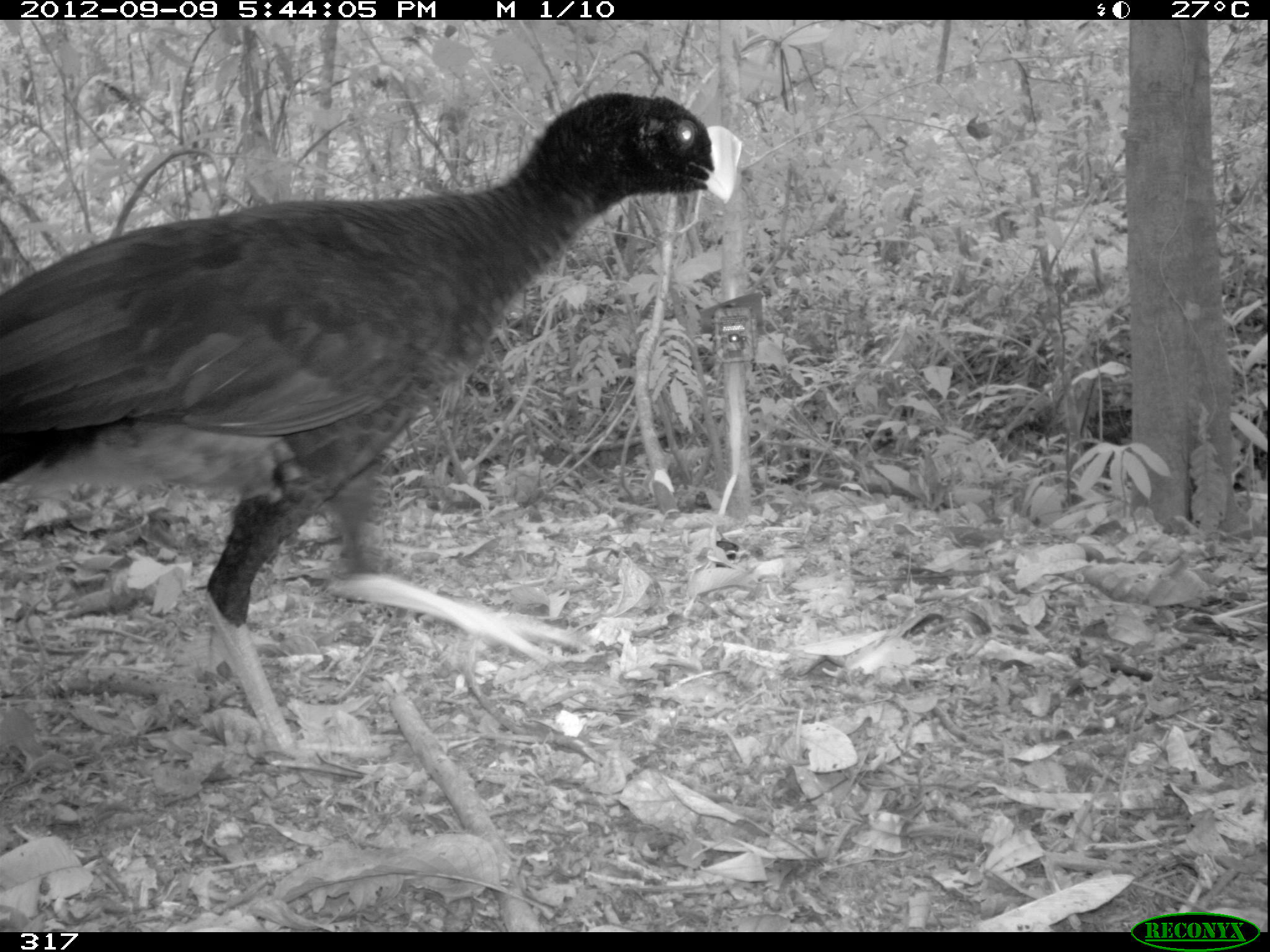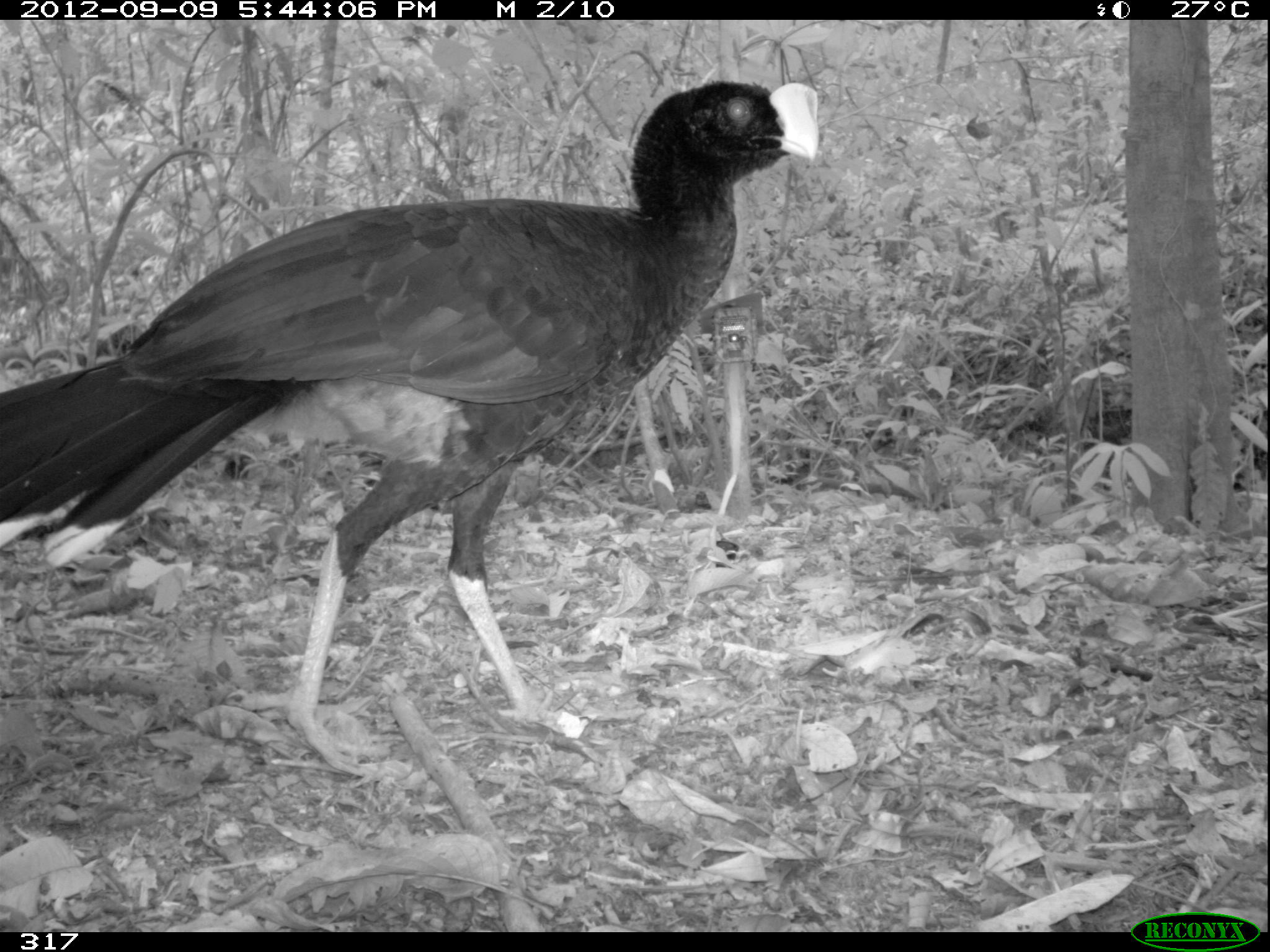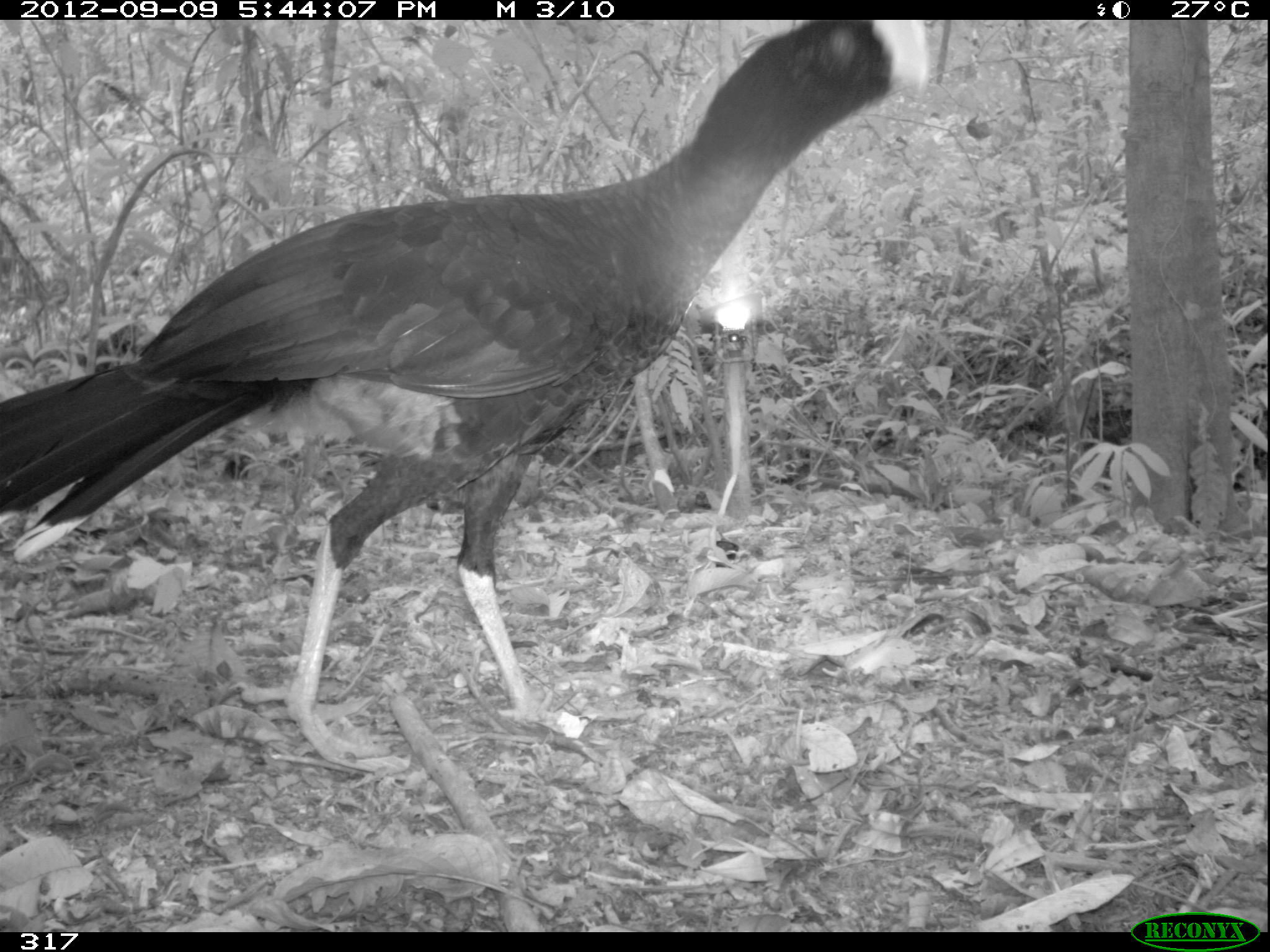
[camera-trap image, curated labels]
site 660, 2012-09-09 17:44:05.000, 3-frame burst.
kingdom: Animalia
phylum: Chordata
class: Aves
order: Galliformes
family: Cracidae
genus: Mitu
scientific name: Mitu tuberosum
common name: razor-billed curassow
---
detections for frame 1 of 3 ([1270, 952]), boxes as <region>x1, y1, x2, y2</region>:
mitu tuberosum: <region>0, 90, 738, 779</region>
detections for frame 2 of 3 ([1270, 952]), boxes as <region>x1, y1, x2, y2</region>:
mitu tuberosum: <region>0, 81, 820, 777</region>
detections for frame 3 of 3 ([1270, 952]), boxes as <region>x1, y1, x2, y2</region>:
mitu tuberosum: <region>0, 19, 924, 769</region>